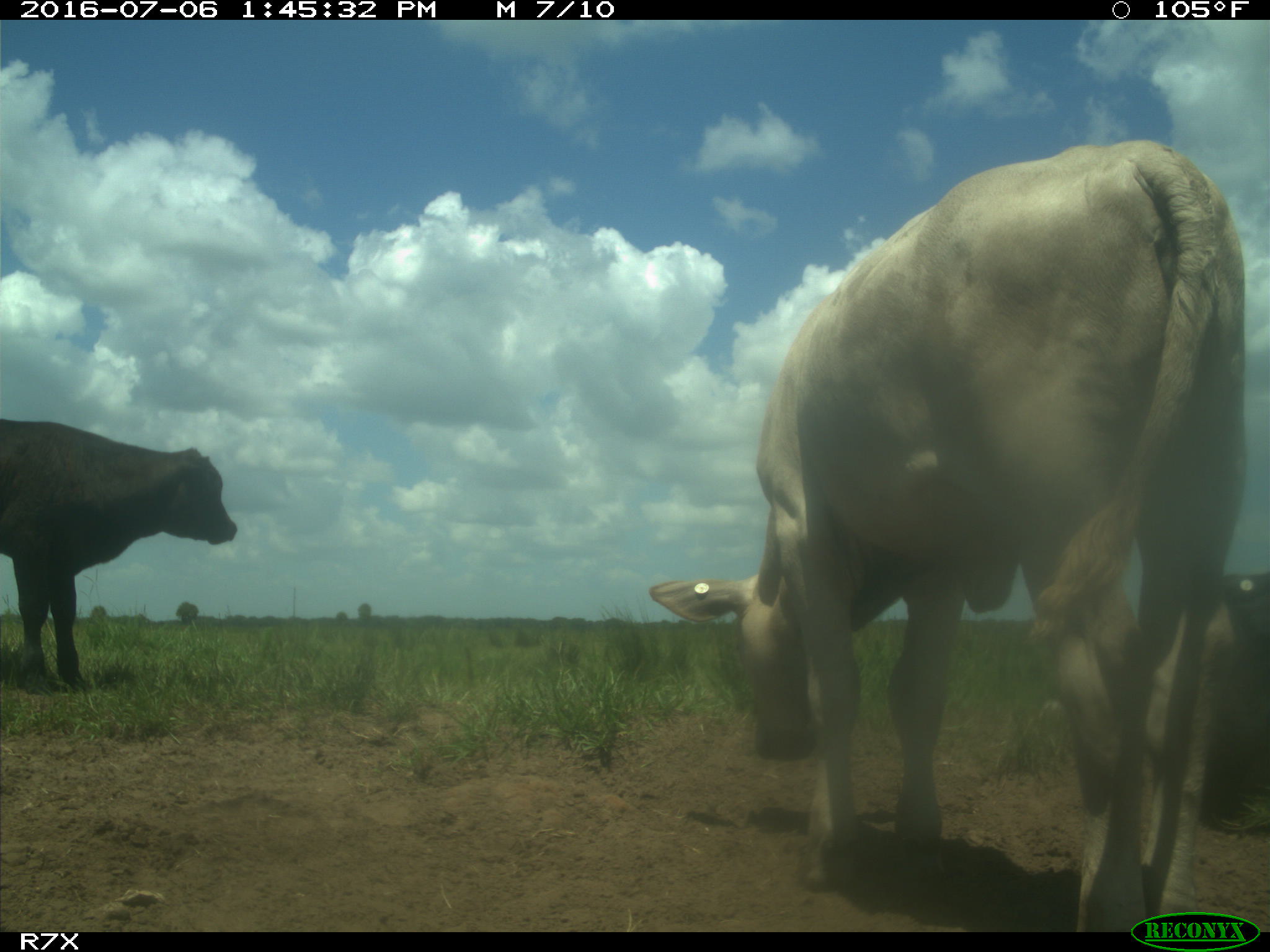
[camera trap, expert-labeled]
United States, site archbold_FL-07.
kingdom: Animalia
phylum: Chordata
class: Mammalia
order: Artiodactyla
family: Bovidae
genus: Bos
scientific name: Bos taurus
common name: domestic cow